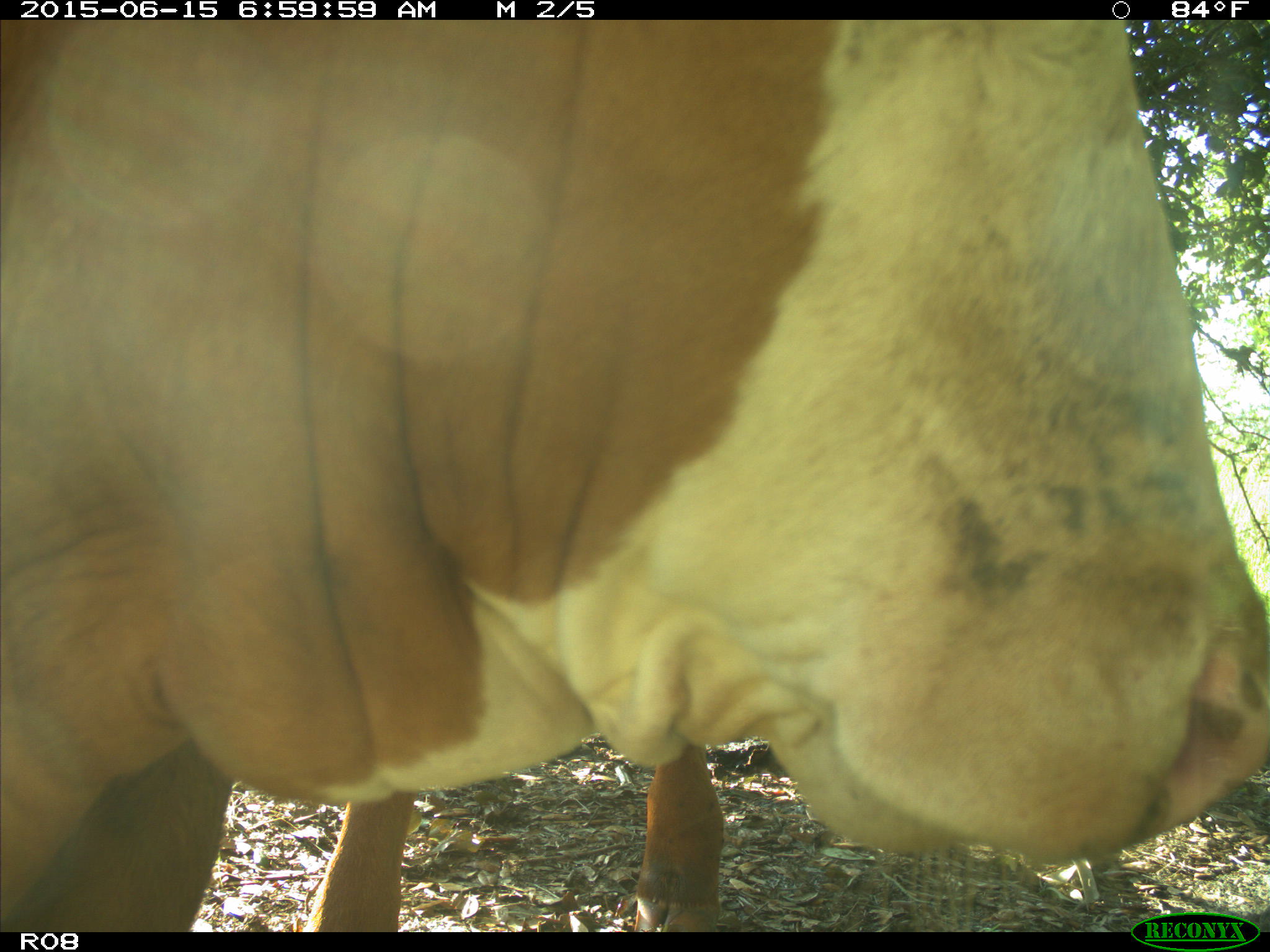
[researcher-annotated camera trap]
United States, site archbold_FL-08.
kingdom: Animalia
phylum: Chordata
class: Mammalia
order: Artiodactyla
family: Bovidae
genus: Bos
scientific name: Bos taurus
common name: domestic cow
Bos taurus (domestic cow).